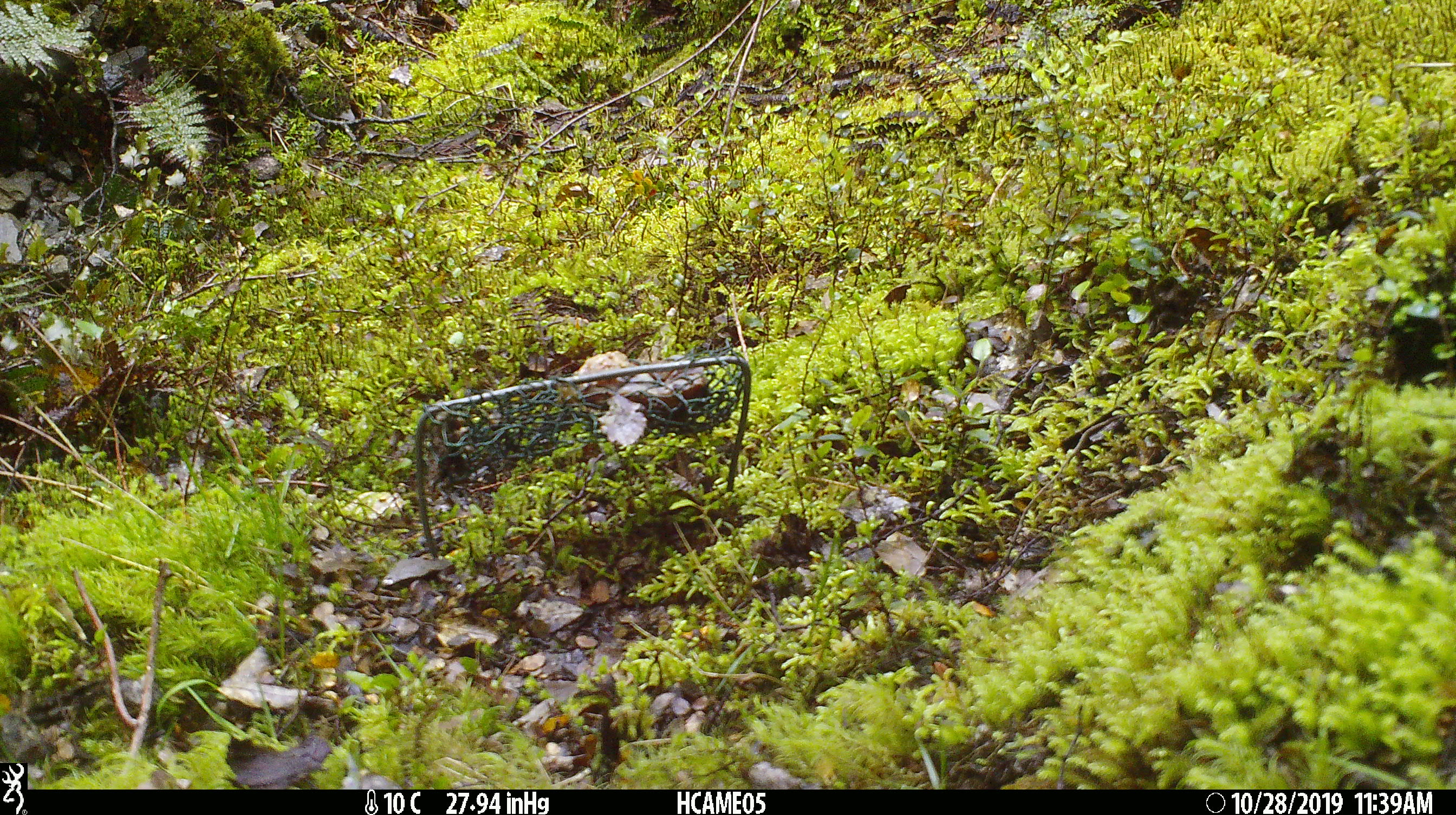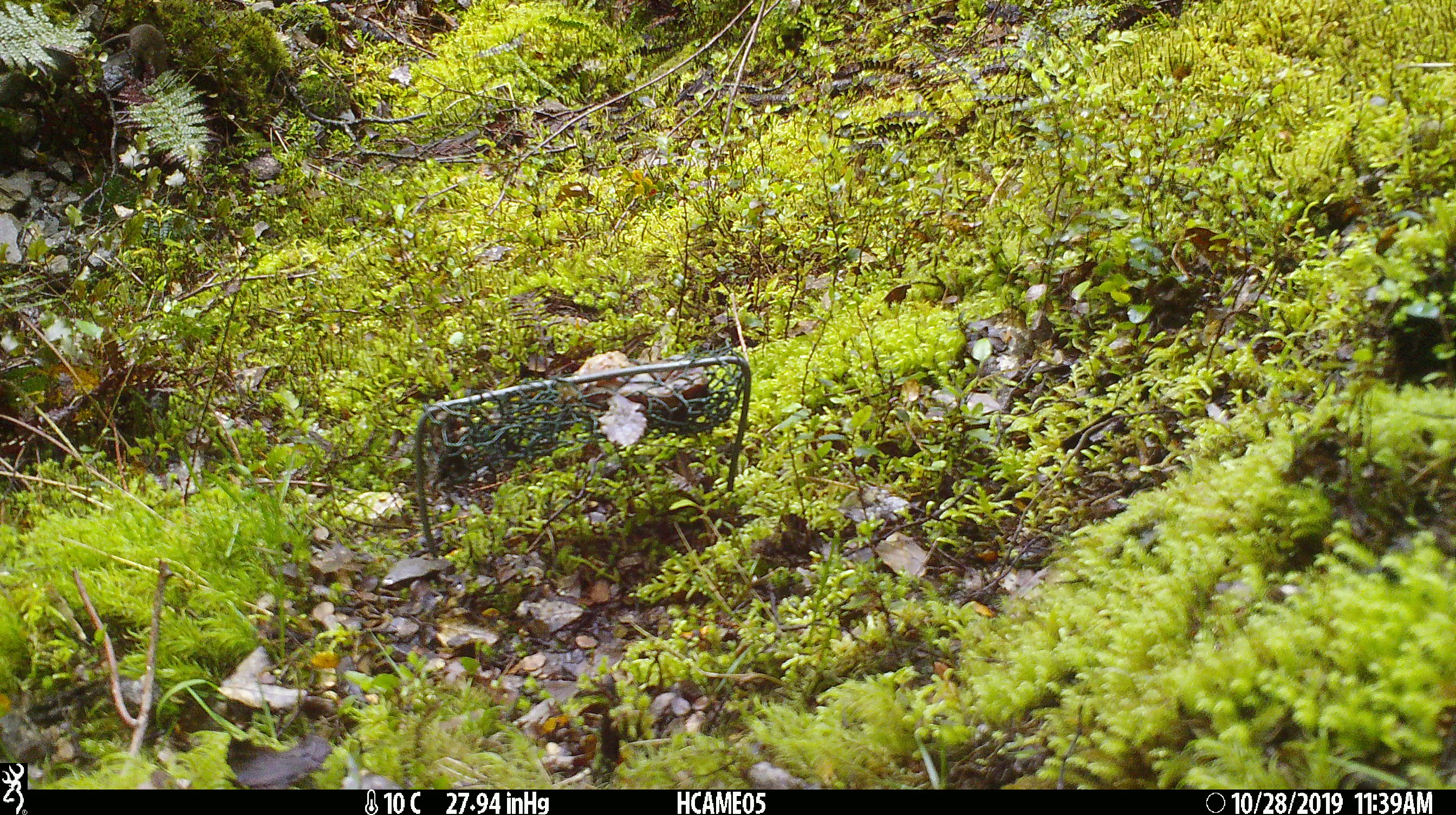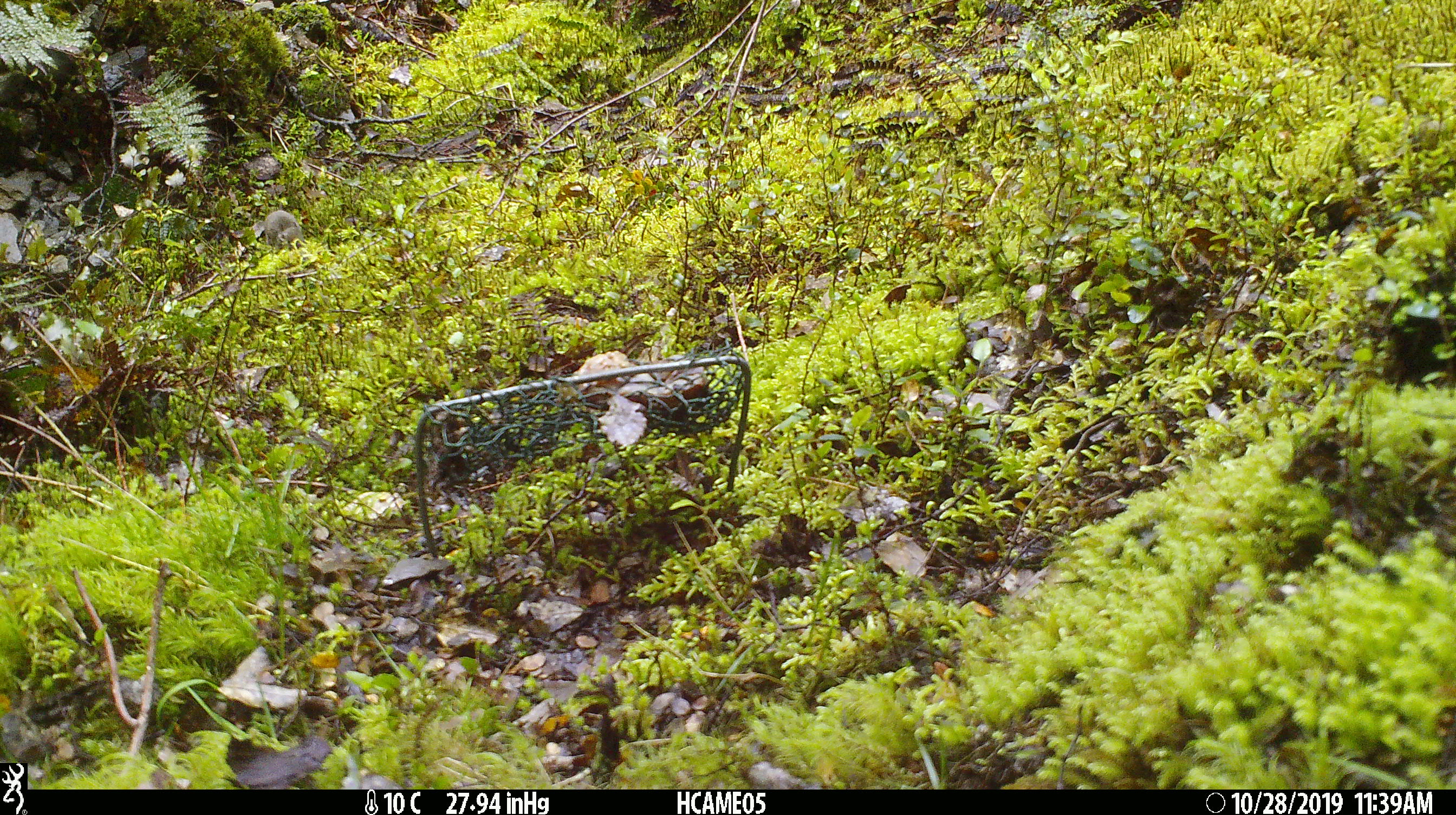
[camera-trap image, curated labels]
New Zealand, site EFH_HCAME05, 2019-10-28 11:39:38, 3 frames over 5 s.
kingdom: Animalia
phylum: Chordata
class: Mammalia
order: Rodentia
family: Muridae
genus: Mus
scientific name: Mus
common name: mouse